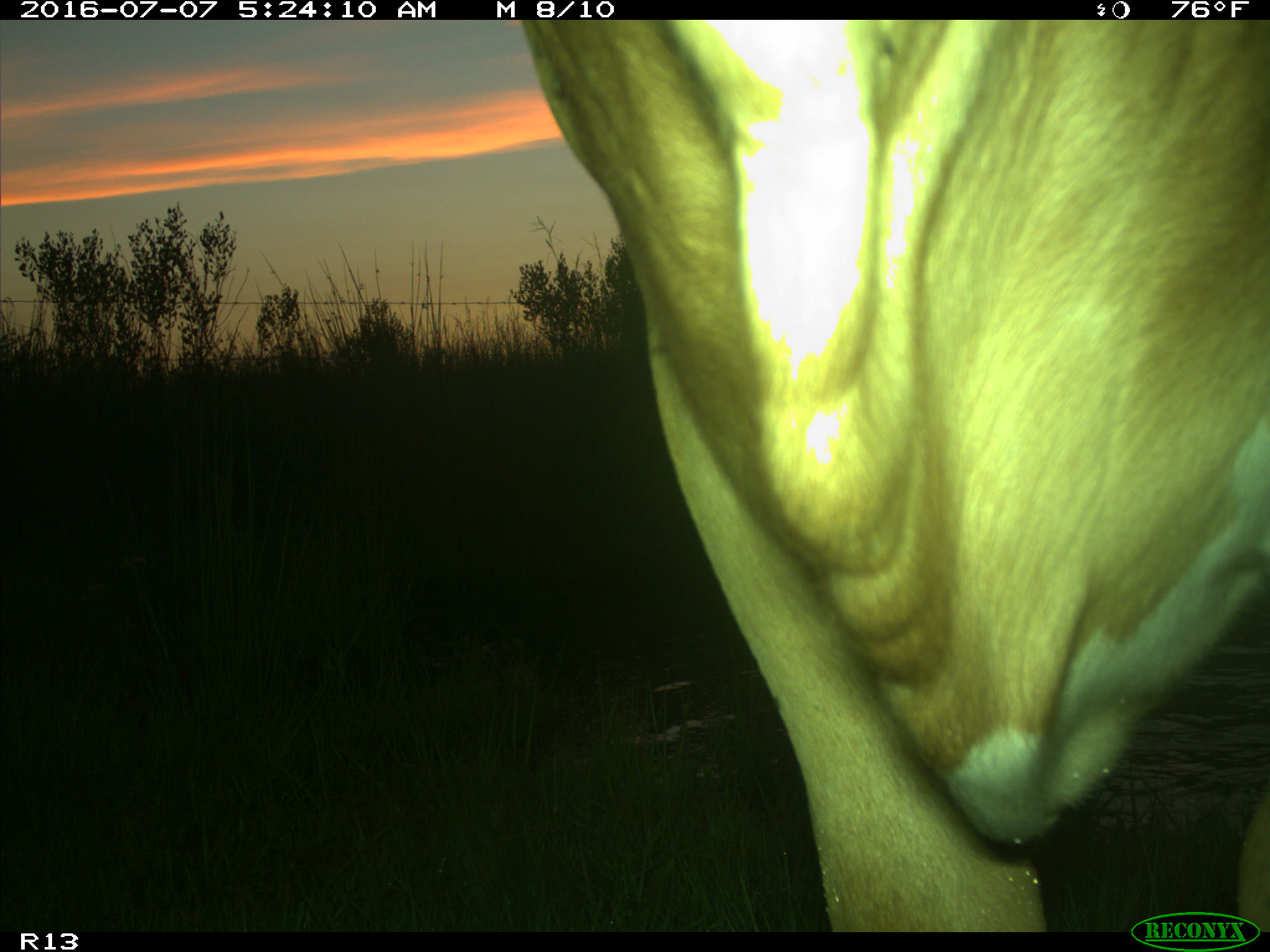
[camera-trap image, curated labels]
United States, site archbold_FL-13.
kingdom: Animalia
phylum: Chordata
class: Mammalia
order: Artiodactyla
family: Bovidae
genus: Bos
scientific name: Bos taurus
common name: domestic cow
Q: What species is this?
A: Bos taurus (domestic cow).